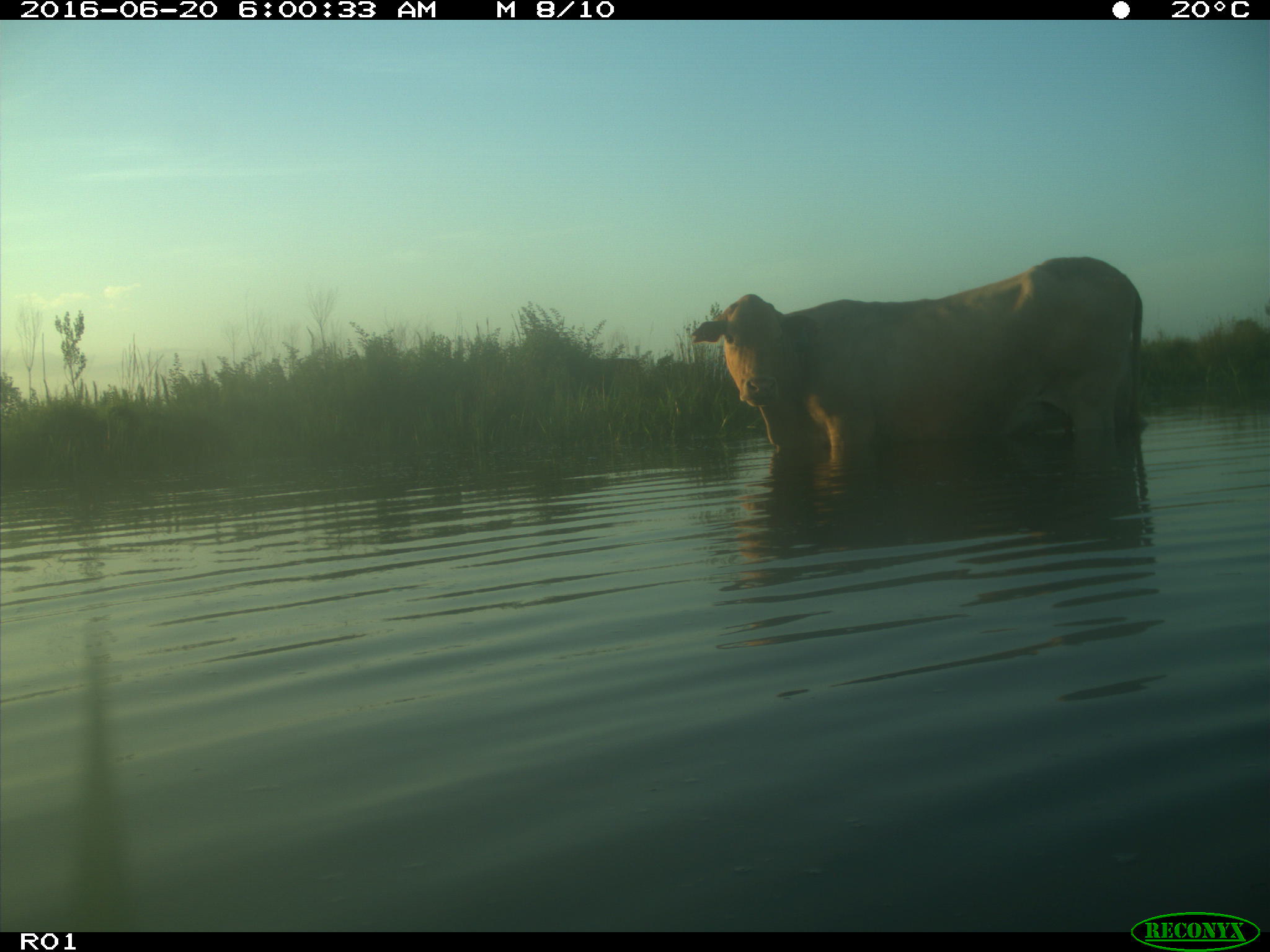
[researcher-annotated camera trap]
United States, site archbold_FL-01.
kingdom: Animalia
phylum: Chordata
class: Mammalia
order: Artiodactyla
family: Bovidae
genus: Bos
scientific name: Bos taurus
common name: domestic cow